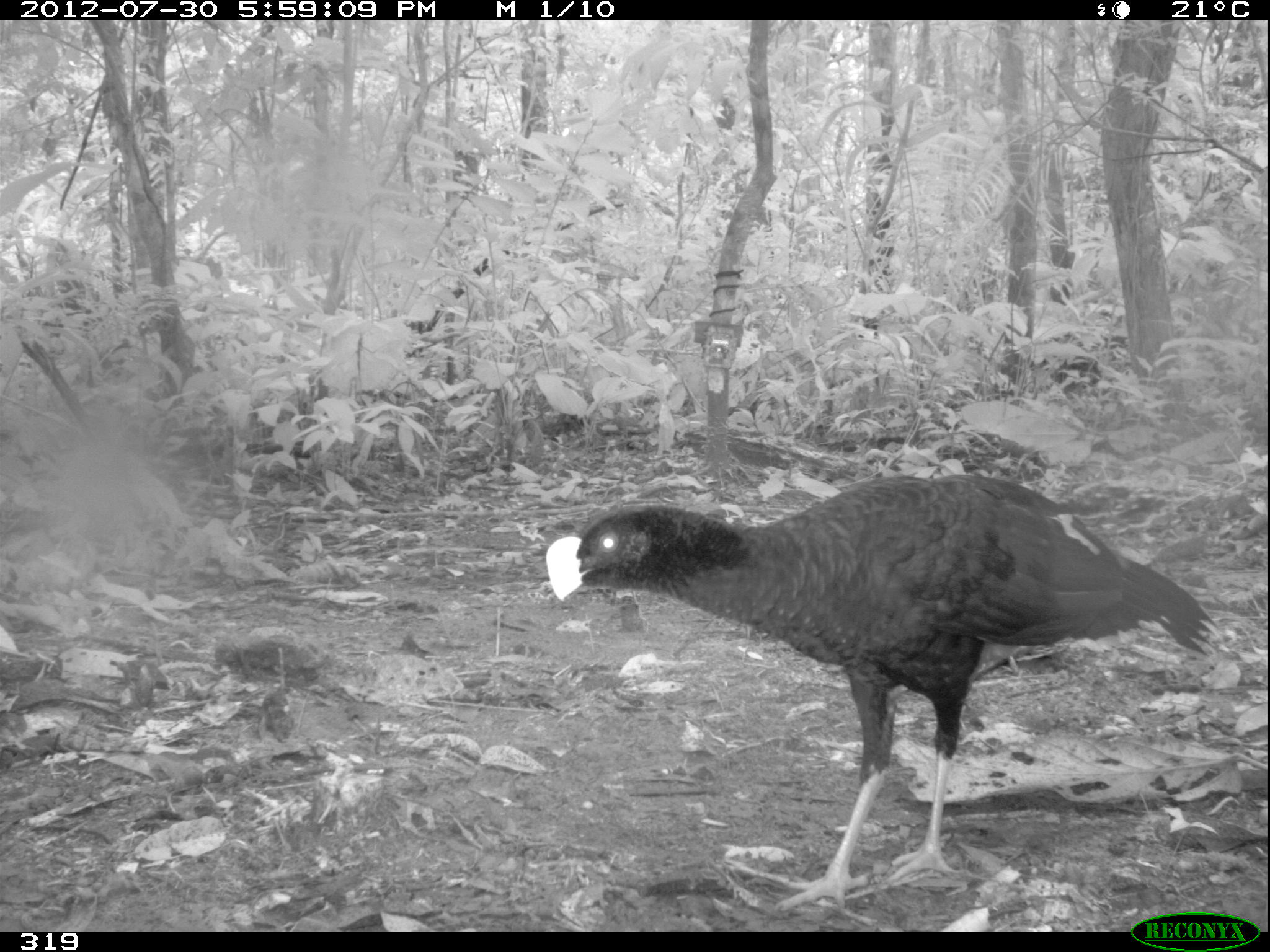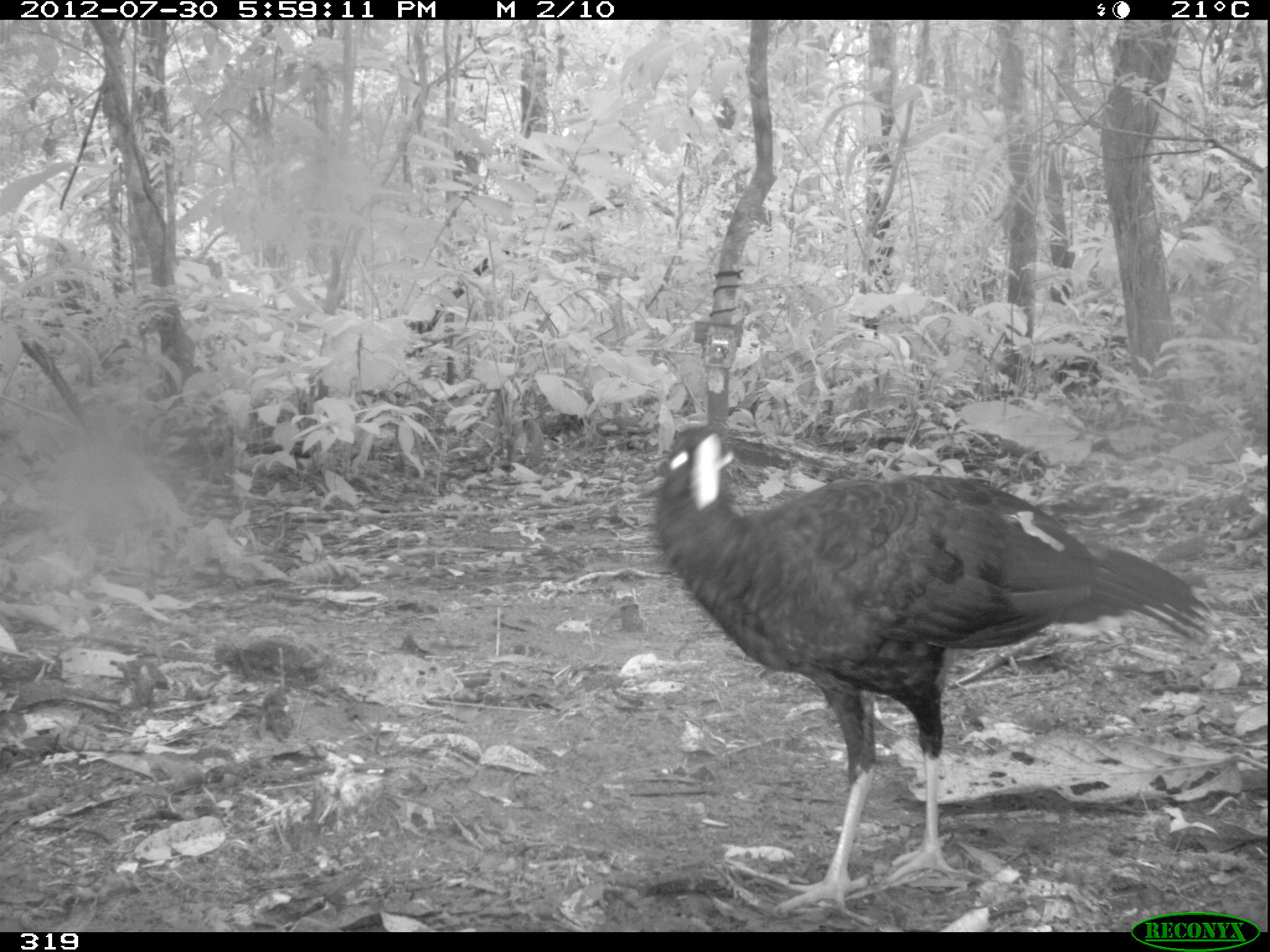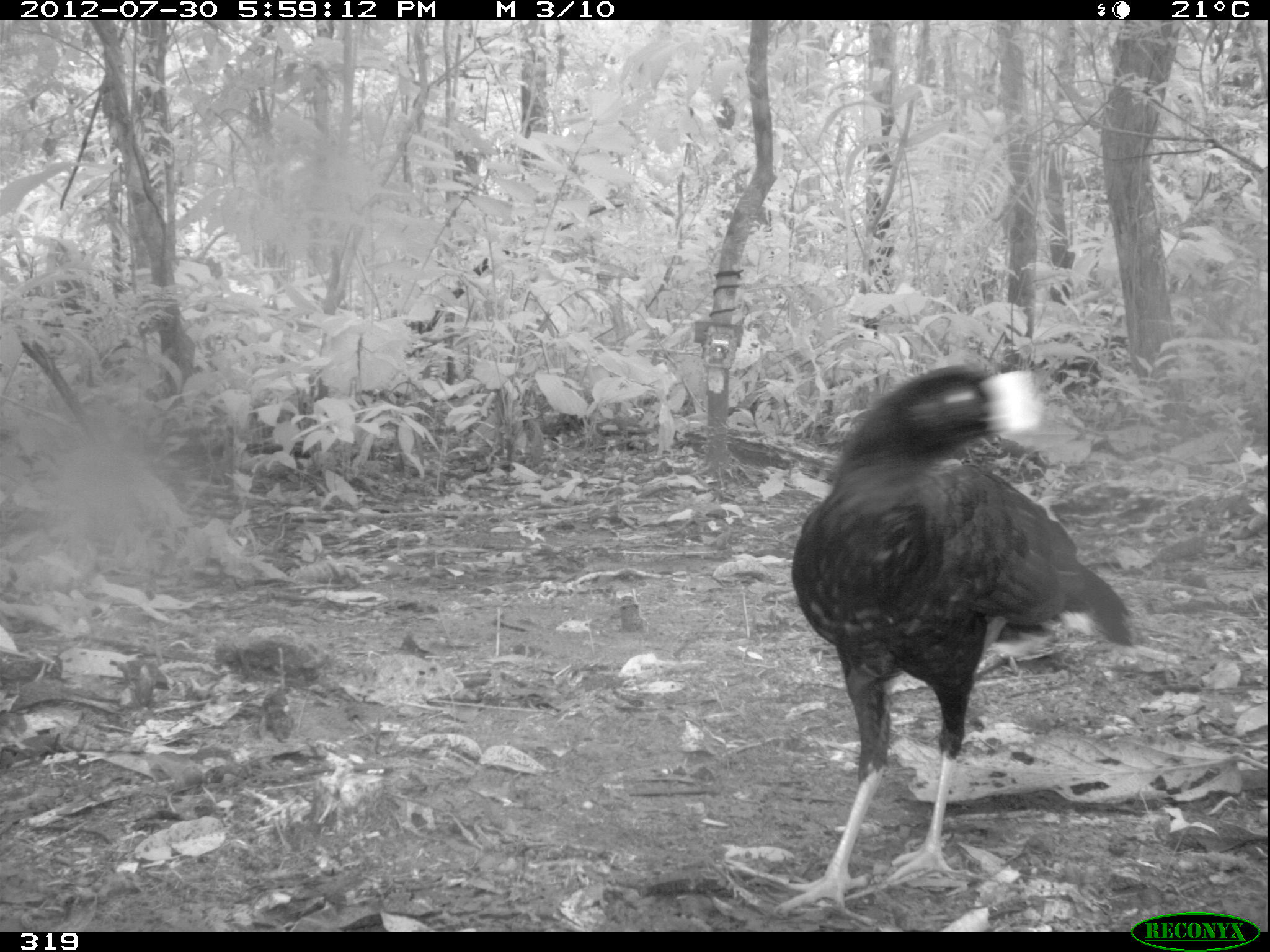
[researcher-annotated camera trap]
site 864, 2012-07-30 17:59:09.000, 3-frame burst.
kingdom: Animalia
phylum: Chordata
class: Aves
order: Galliformes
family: Cracidae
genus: Mitu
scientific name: Mitu tuberosum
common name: razor-billed curassow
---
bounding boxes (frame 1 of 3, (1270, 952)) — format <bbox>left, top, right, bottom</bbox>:
mitu tuberosum: <bbox>543, 472, 1223, 916</bbox>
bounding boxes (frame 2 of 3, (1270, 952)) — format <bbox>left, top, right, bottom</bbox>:
mitu tuberosum: <bbox>646, 418, 1214, 919</bbox>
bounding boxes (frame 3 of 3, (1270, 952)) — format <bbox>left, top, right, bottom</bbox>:
mitu tuberosum: <bbox>773, 363, 1134, 912</bbox>